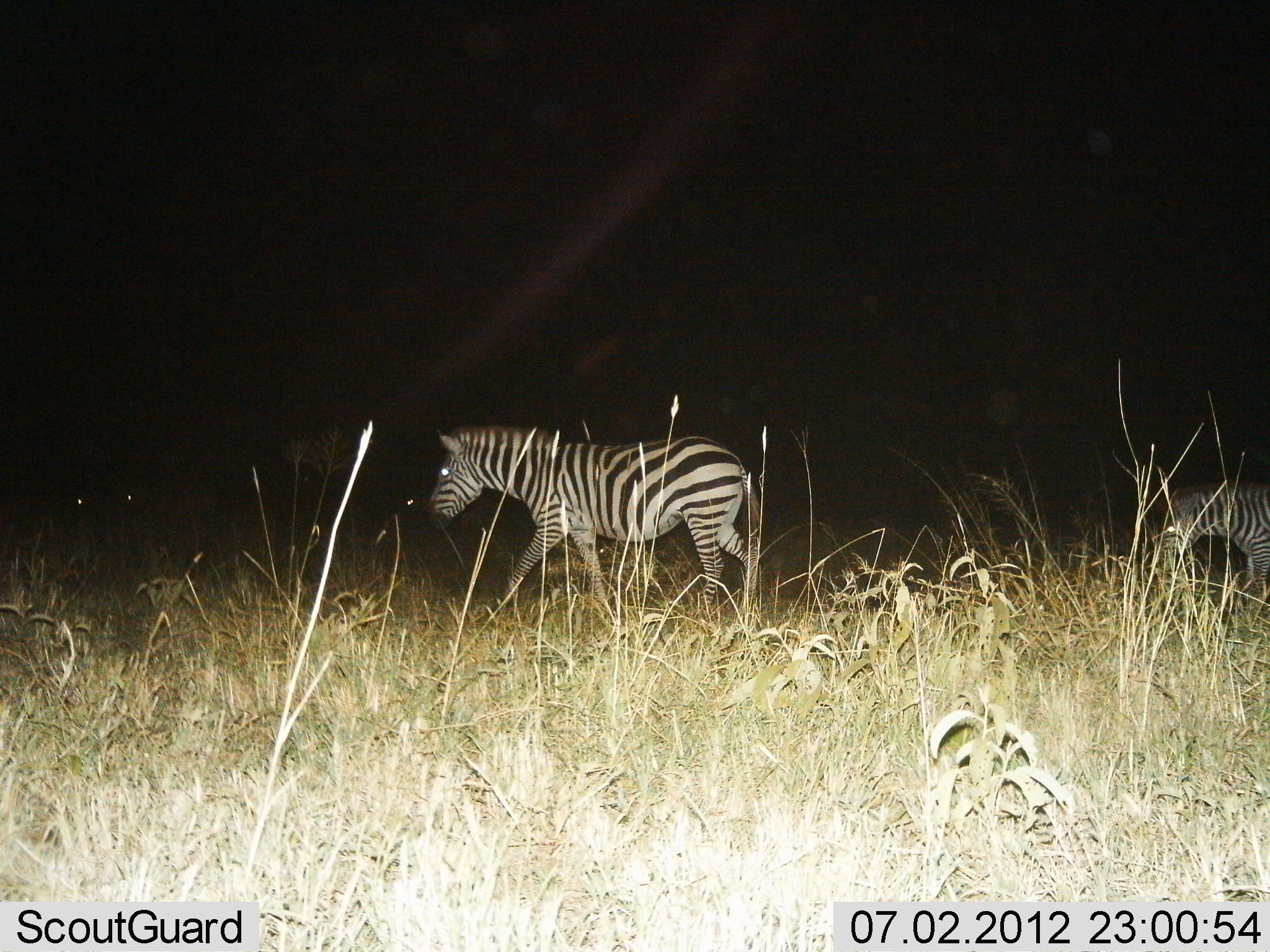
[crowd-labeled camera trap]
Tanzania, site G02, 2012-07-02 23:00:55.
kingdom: Animalia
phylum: Chordata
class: Mammalia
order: Perissodactyla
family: Equidae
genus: Equus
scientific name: Equus quagga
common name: plains zebra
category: zebra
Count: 2.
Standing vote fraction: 0%.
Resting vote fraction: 0%.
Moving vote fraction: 100%.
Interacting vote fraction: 0%.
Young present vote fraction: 10%.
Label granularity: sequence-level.